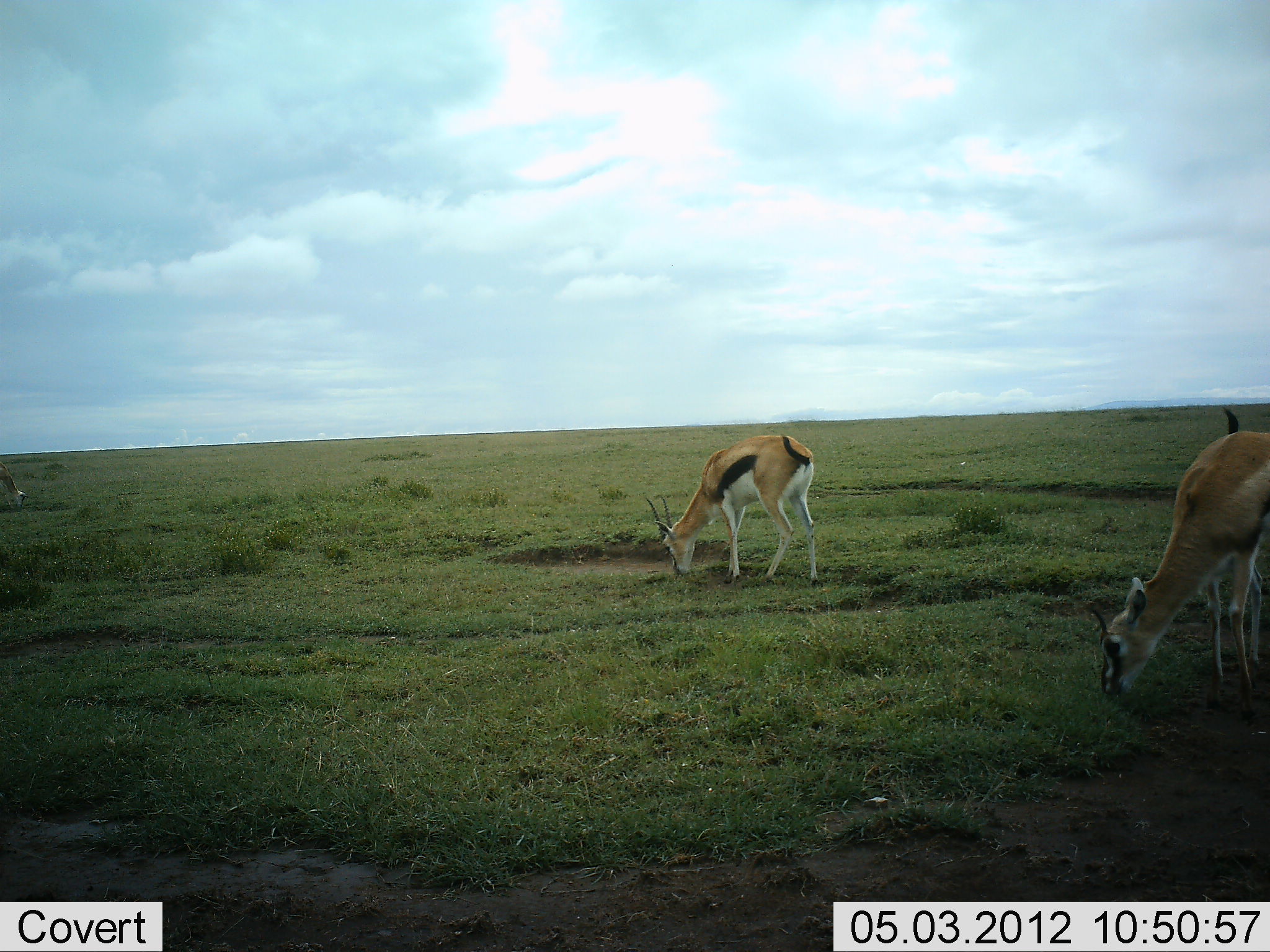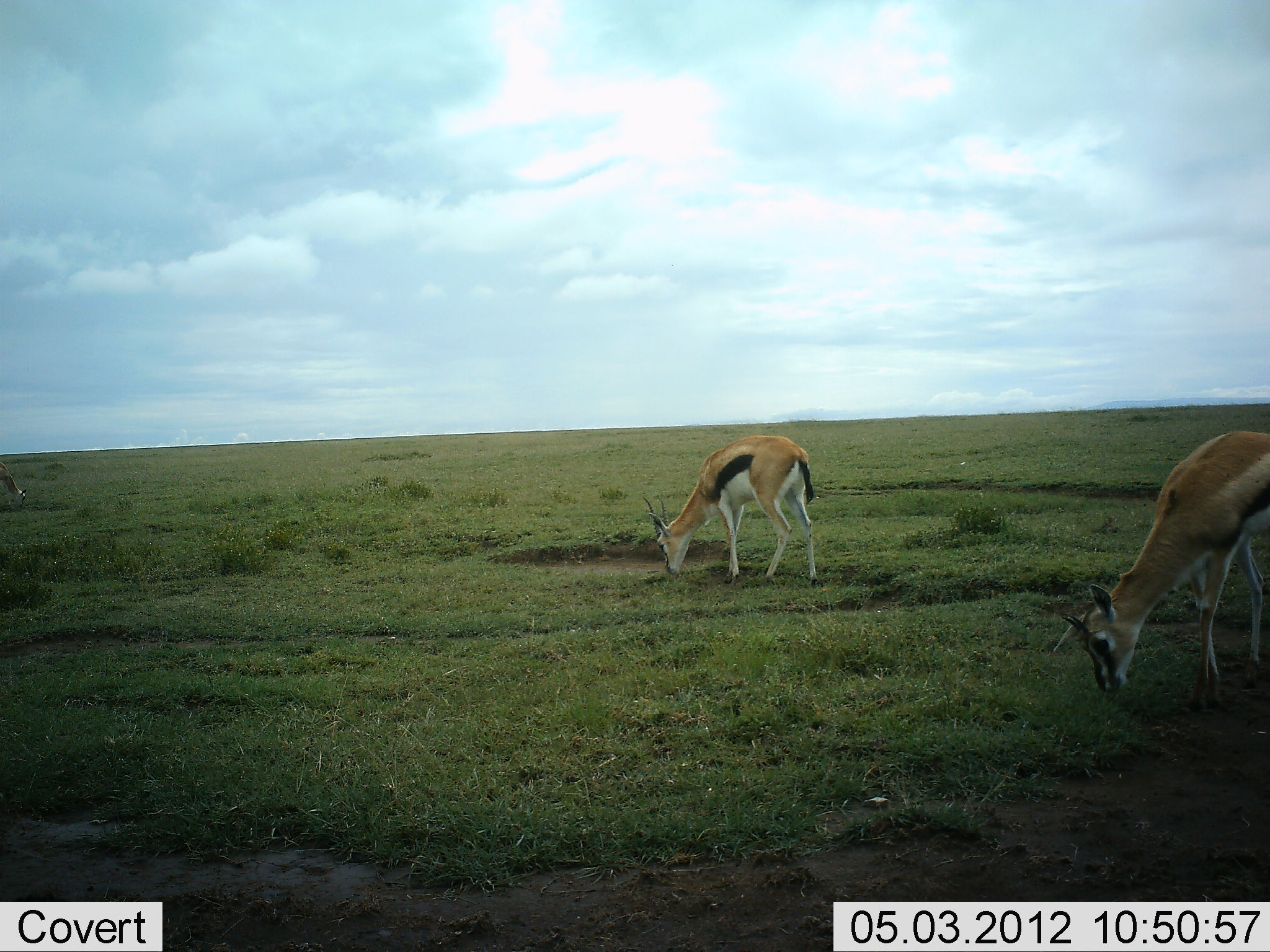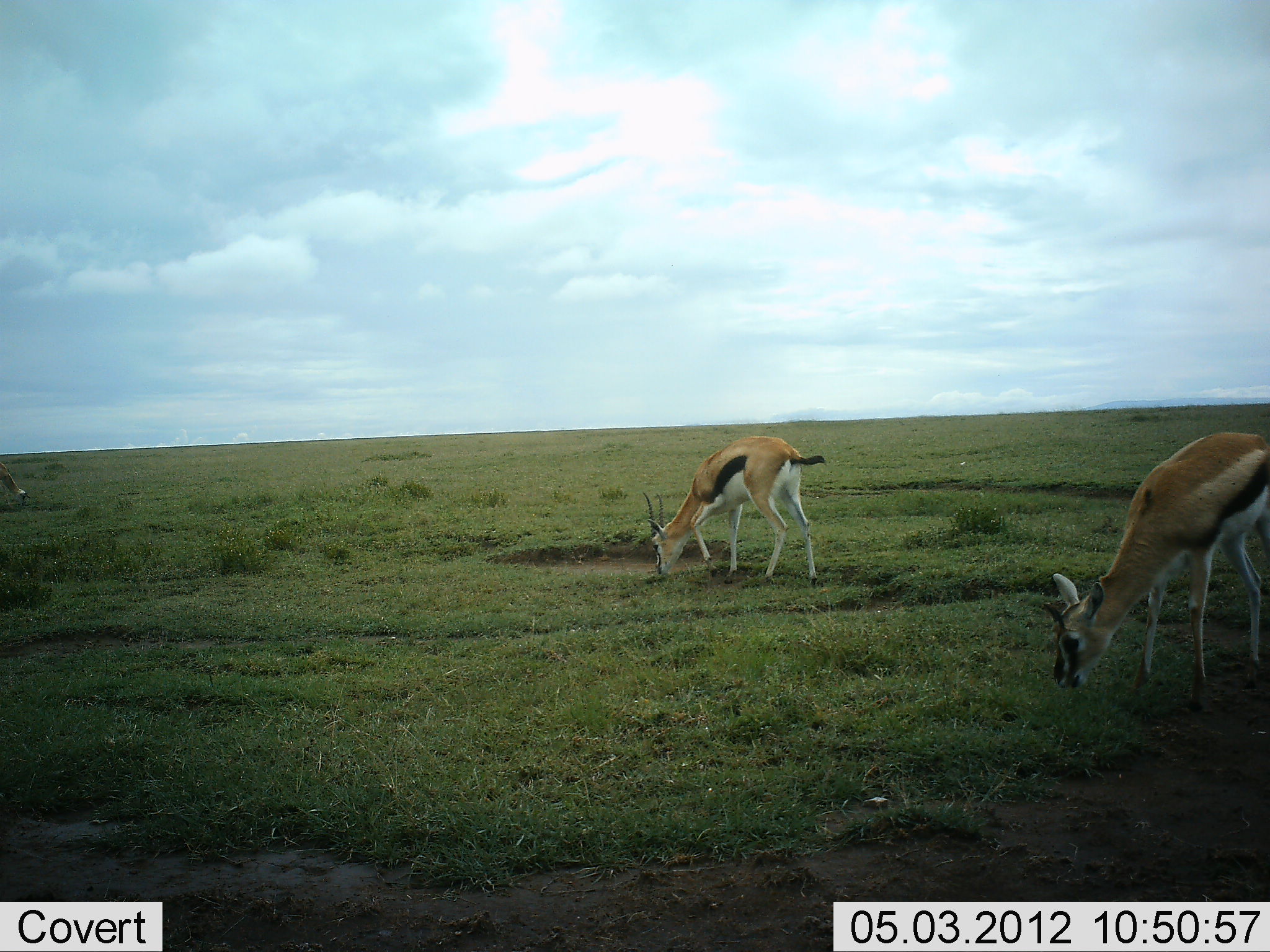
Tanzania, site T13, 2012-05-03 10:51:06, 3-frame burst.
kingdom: Animalia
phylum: Chordata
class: Mammalia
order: Artiodactyla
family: Bovidae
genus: Eudorcas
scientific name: Eudorcas thomsonii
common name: thomson's gazelle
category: gazellethomsons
Gazellethomsons (thomson's gazelle) (Eudorcas thomsonii), count 3. Behavior (volunteer vote fractions): standing 0%, resting 10%, moving 10%, interacting 0%. Young present (vote fraction): 0%. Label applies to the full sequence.